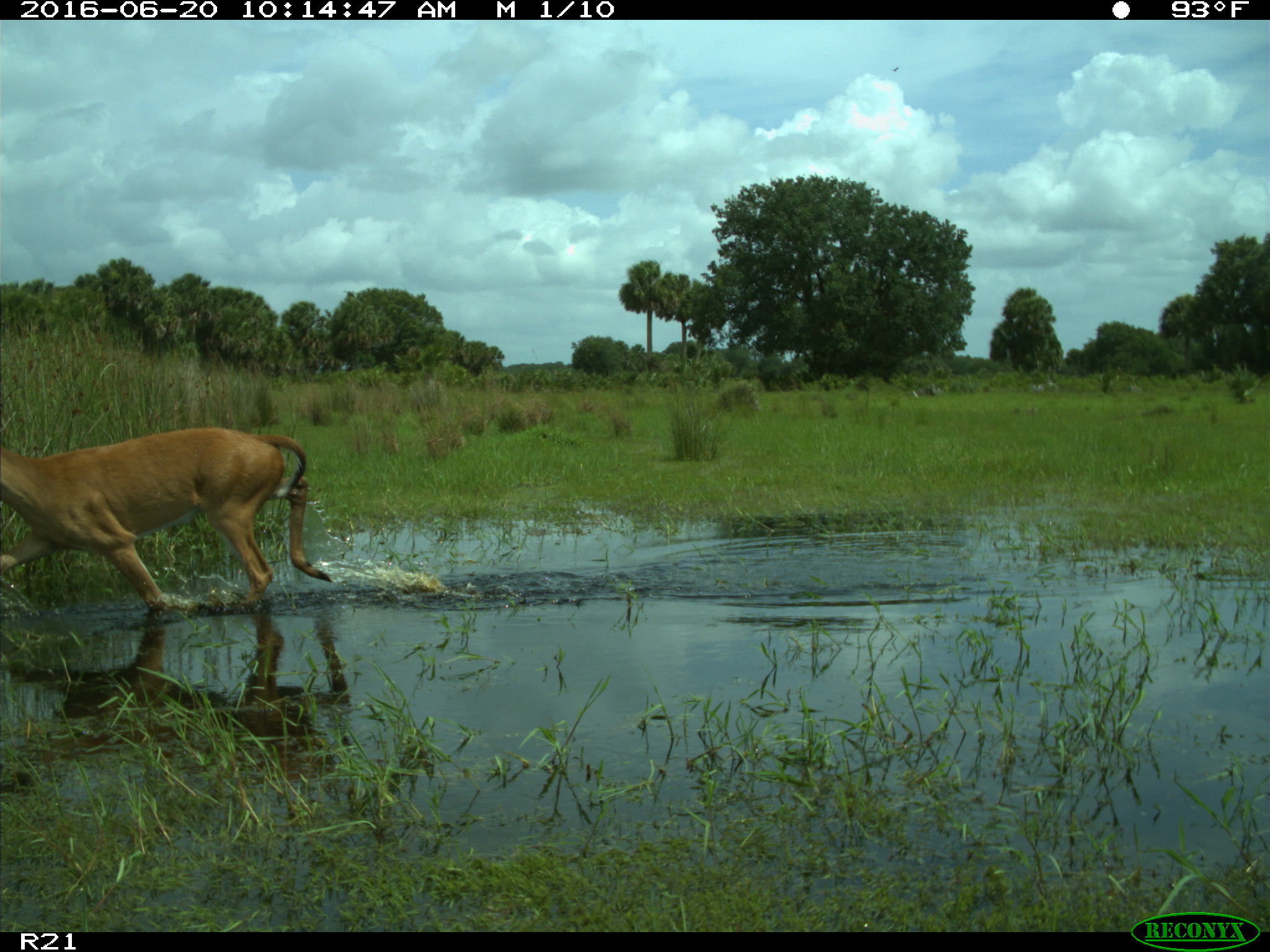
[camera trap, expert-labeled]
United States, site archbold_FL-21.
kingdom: Animalia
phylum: Chordata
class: Mammalia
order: Artiodactyla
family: Cervidae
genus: Odocoileus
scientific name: Odocoileus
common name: deer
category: unidentified deer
Unidentified deer (deer) (Odocoileus).